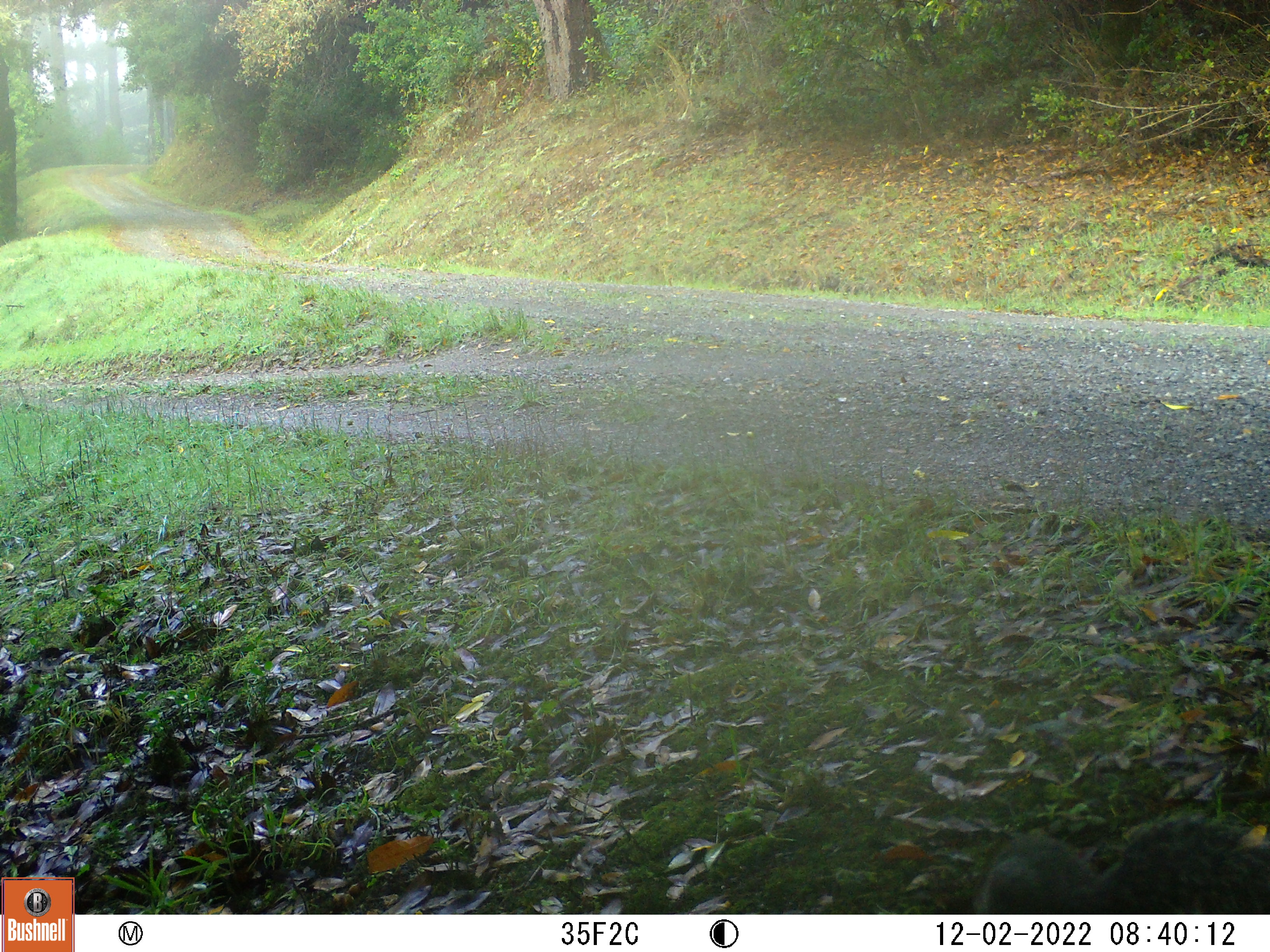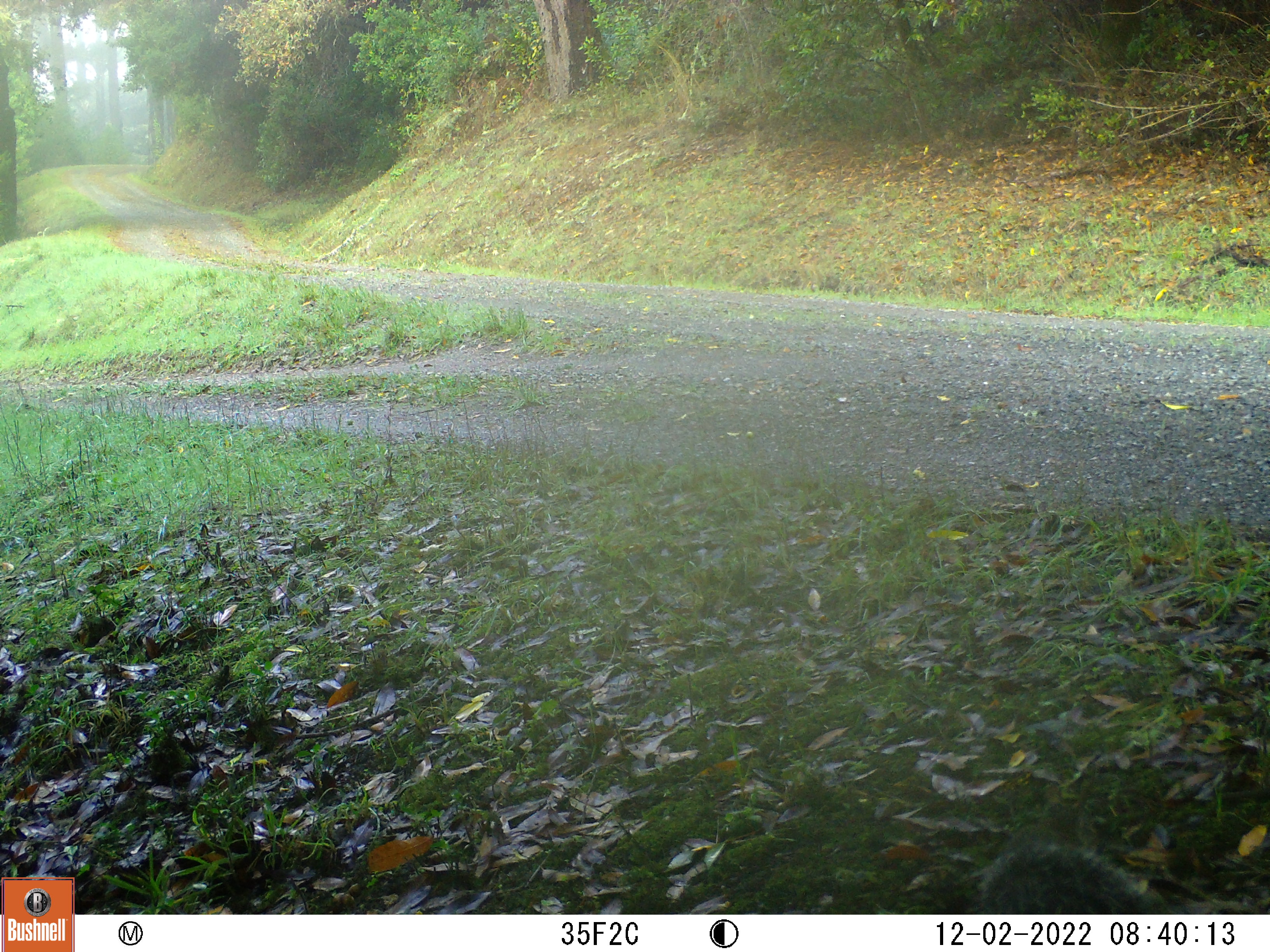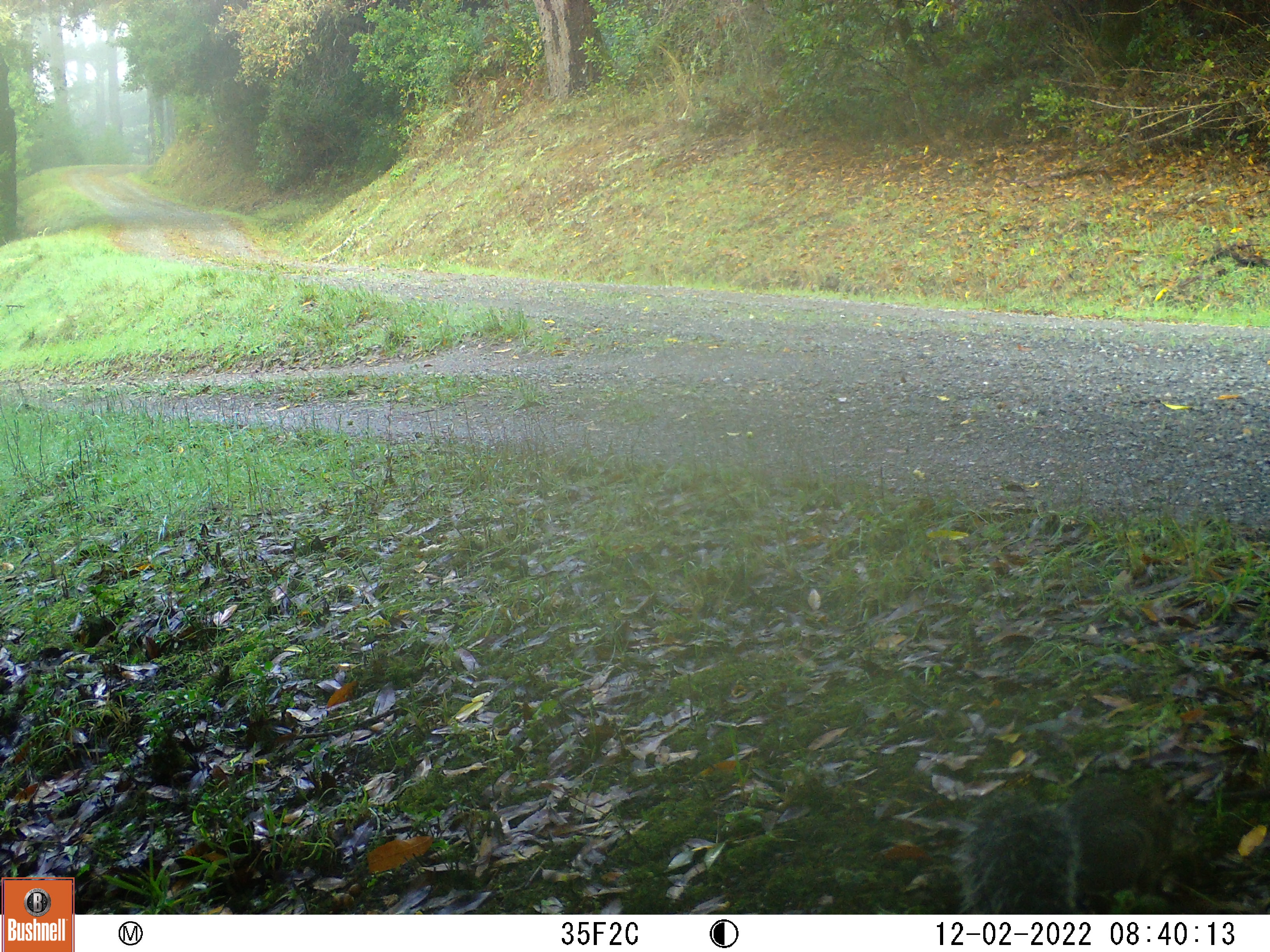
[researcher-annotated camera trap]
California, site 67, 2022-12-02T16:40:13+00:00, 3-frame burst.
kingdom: Animalia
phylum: Chordata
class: Mammalia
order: Rodentia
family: Sciuridae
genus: Sciurus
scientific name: Sciurus griseus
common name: western gray squirrel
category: western grey squirrel